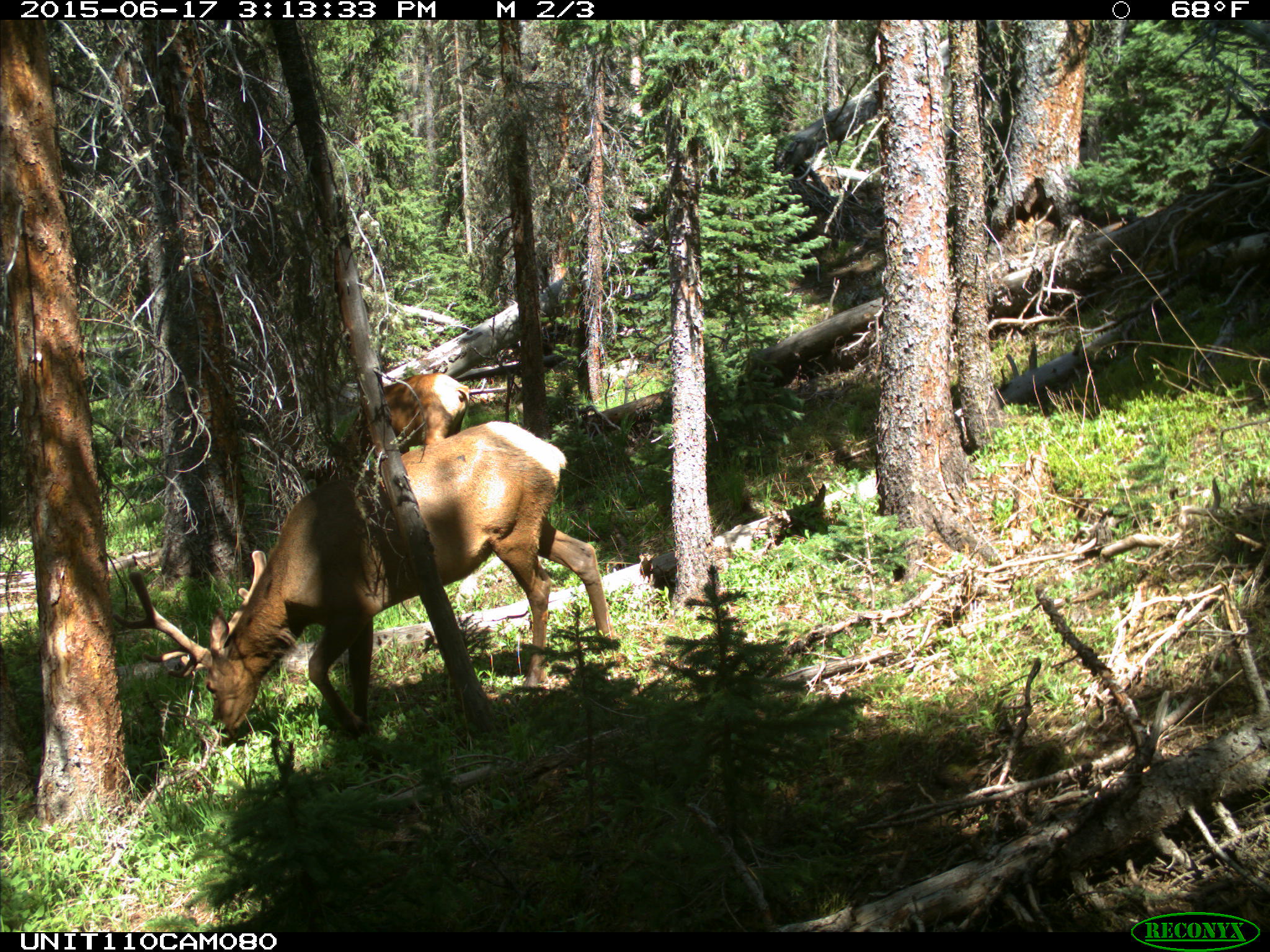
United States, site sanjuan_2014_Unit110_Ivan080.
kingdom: Animalia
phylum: Chordata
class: Mammalia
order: Artiodactyla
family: Cervidae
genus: Cervus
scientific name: Cervus elaphus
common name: red deer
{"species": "Cervus elaphus (red deer)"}